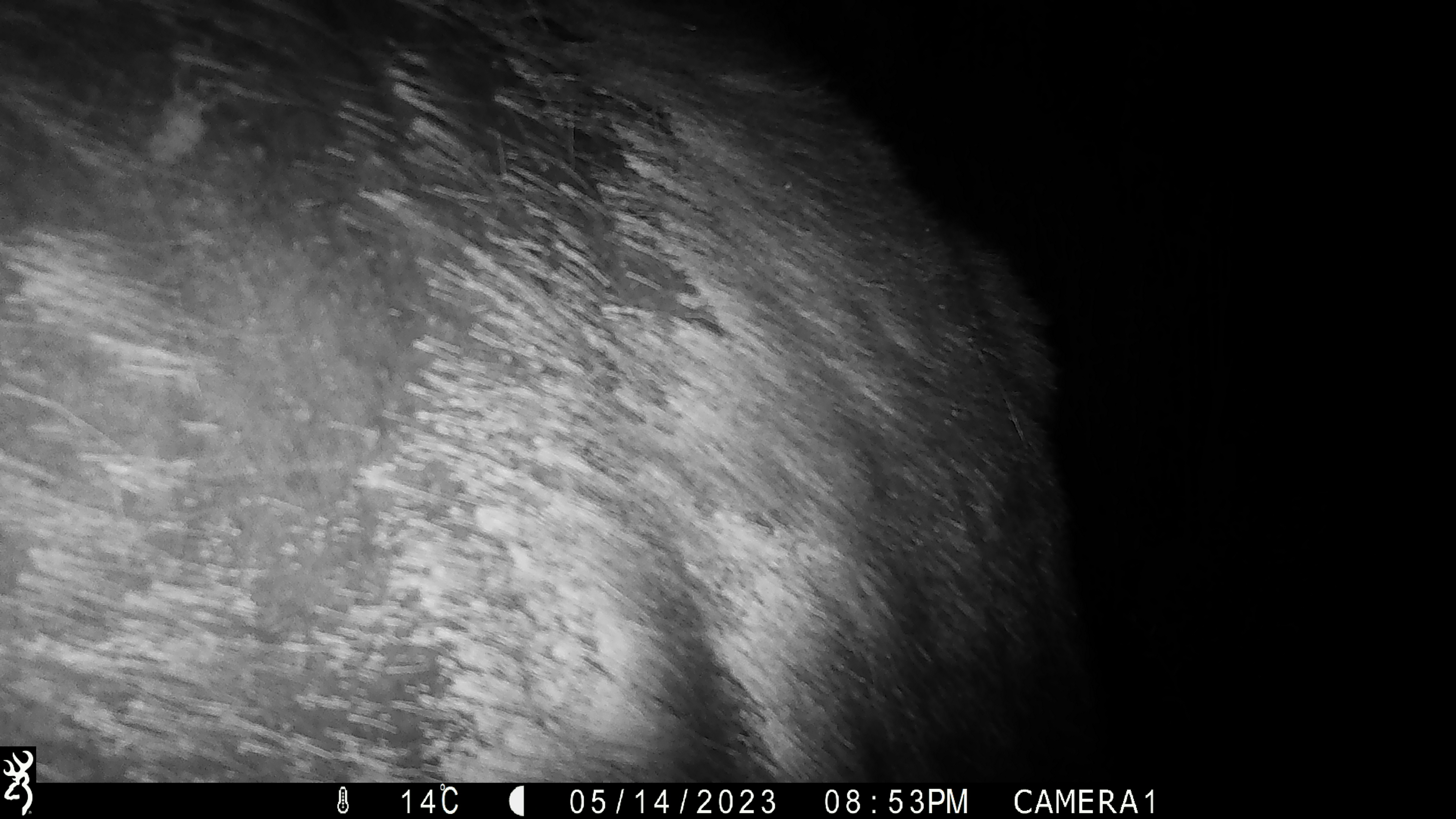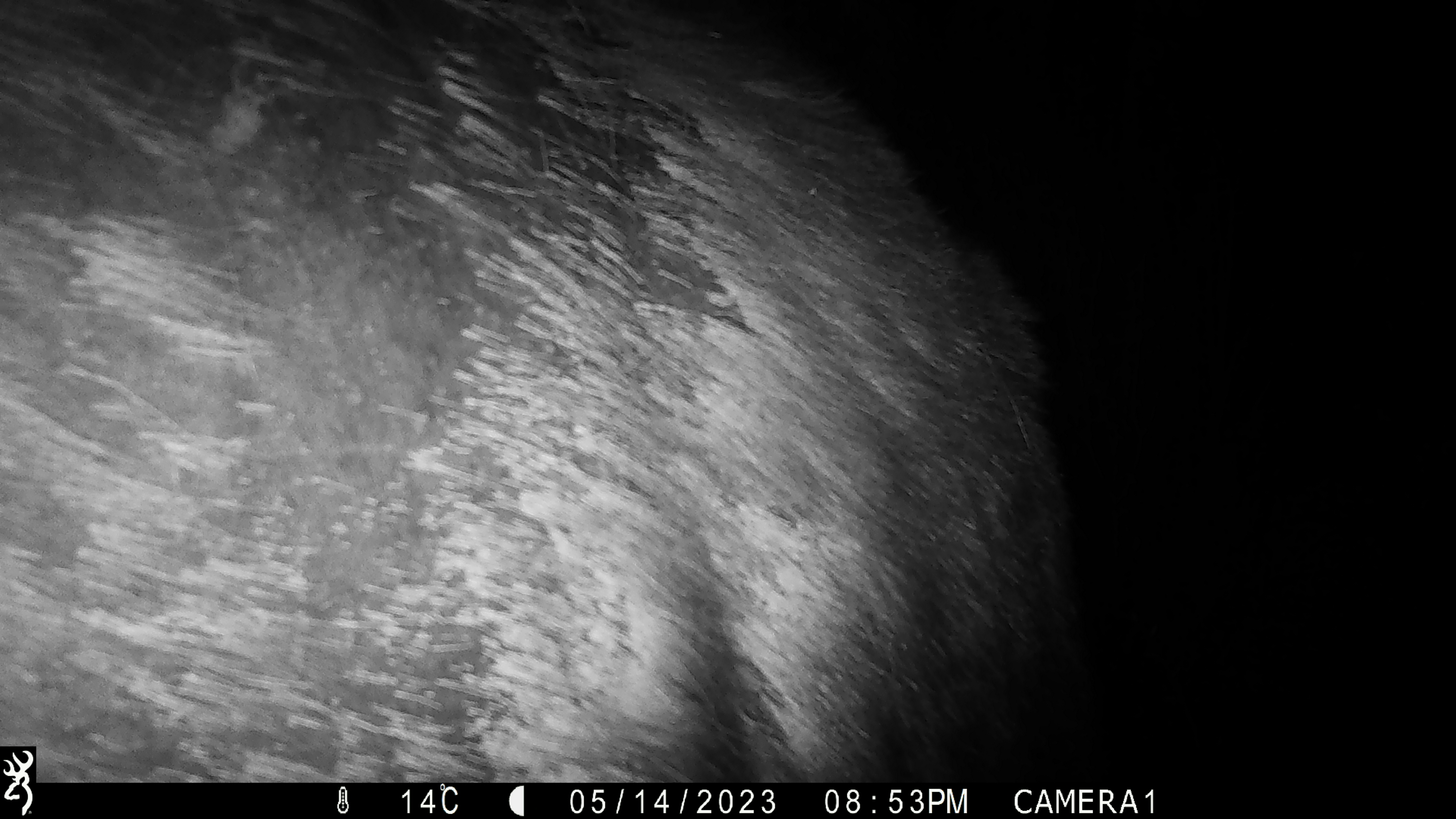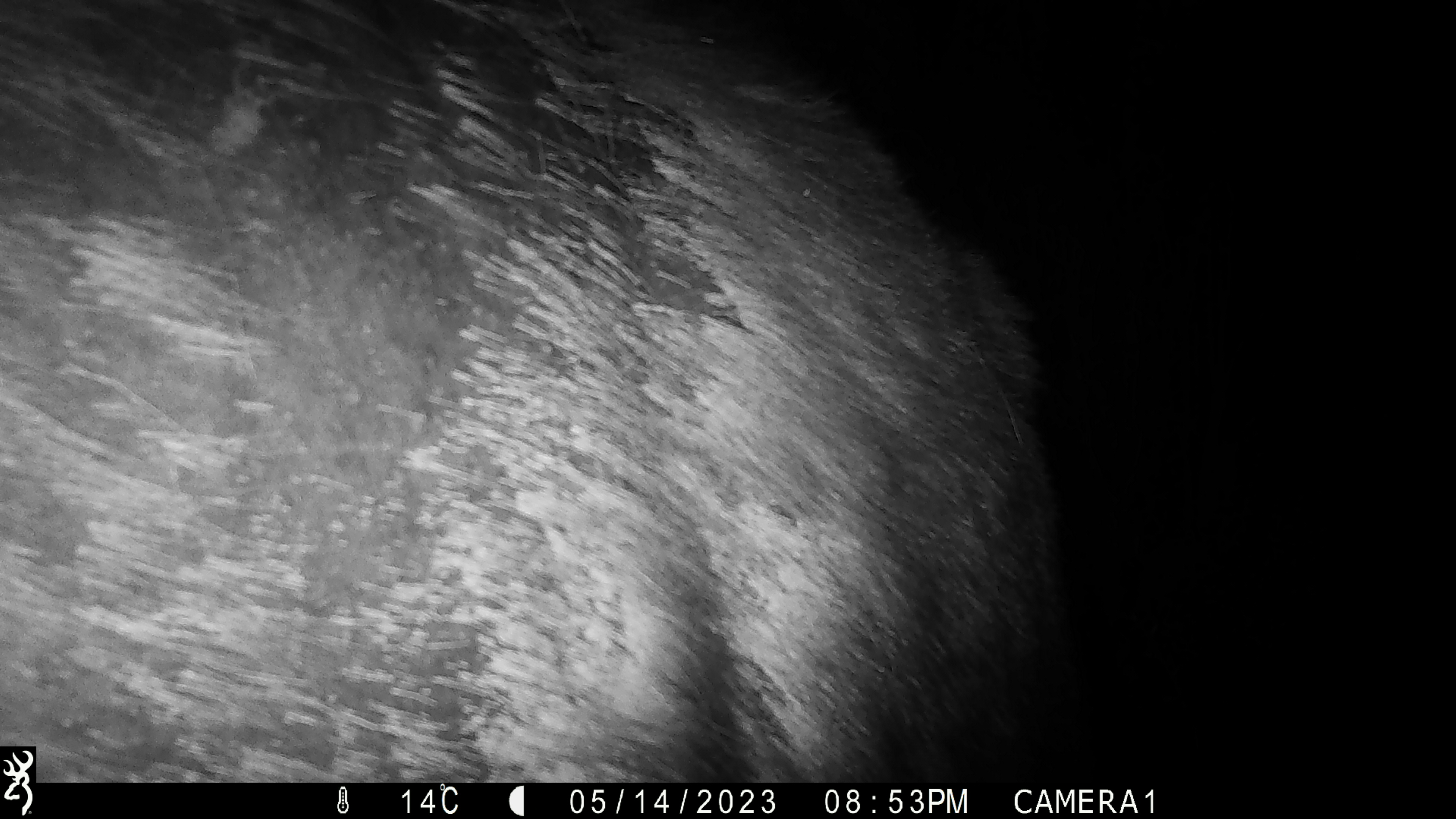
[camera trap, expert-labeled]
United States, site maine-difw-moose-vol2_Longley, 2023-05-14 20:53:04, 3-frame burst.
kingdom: Animalia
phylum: Chordata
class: Mammalia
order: Artiodactyla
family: Cervidae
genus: Alces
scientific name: Alces alces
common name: moose